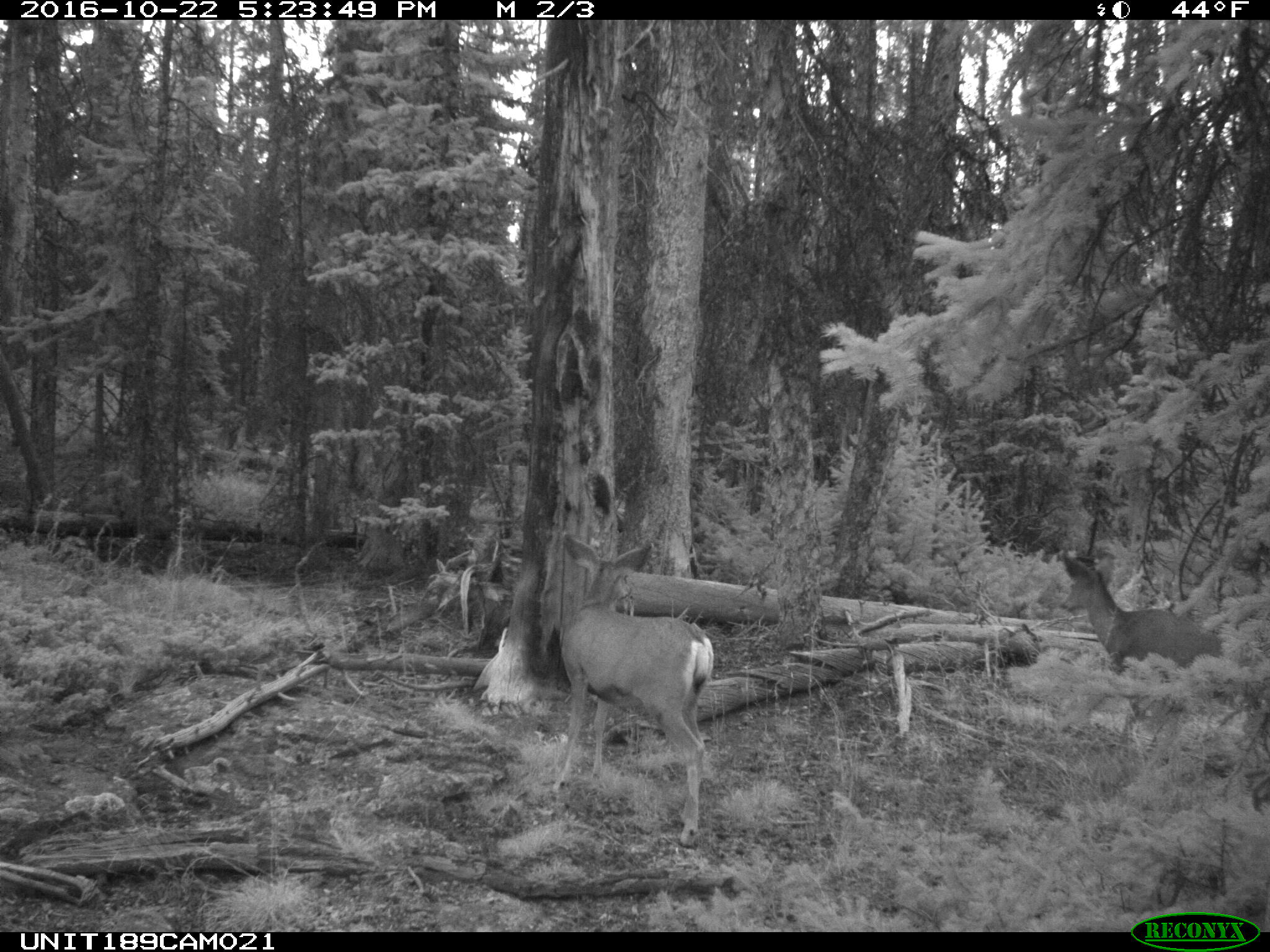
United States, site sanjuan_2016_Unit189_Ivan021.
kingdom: Animalia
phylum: Chordata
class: Mammalia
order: Artiodactyla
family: Cervidae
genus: Odocoileus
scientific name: Odocoileus hemionus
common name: mule deer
Odocoileus hemionus (mule deer).